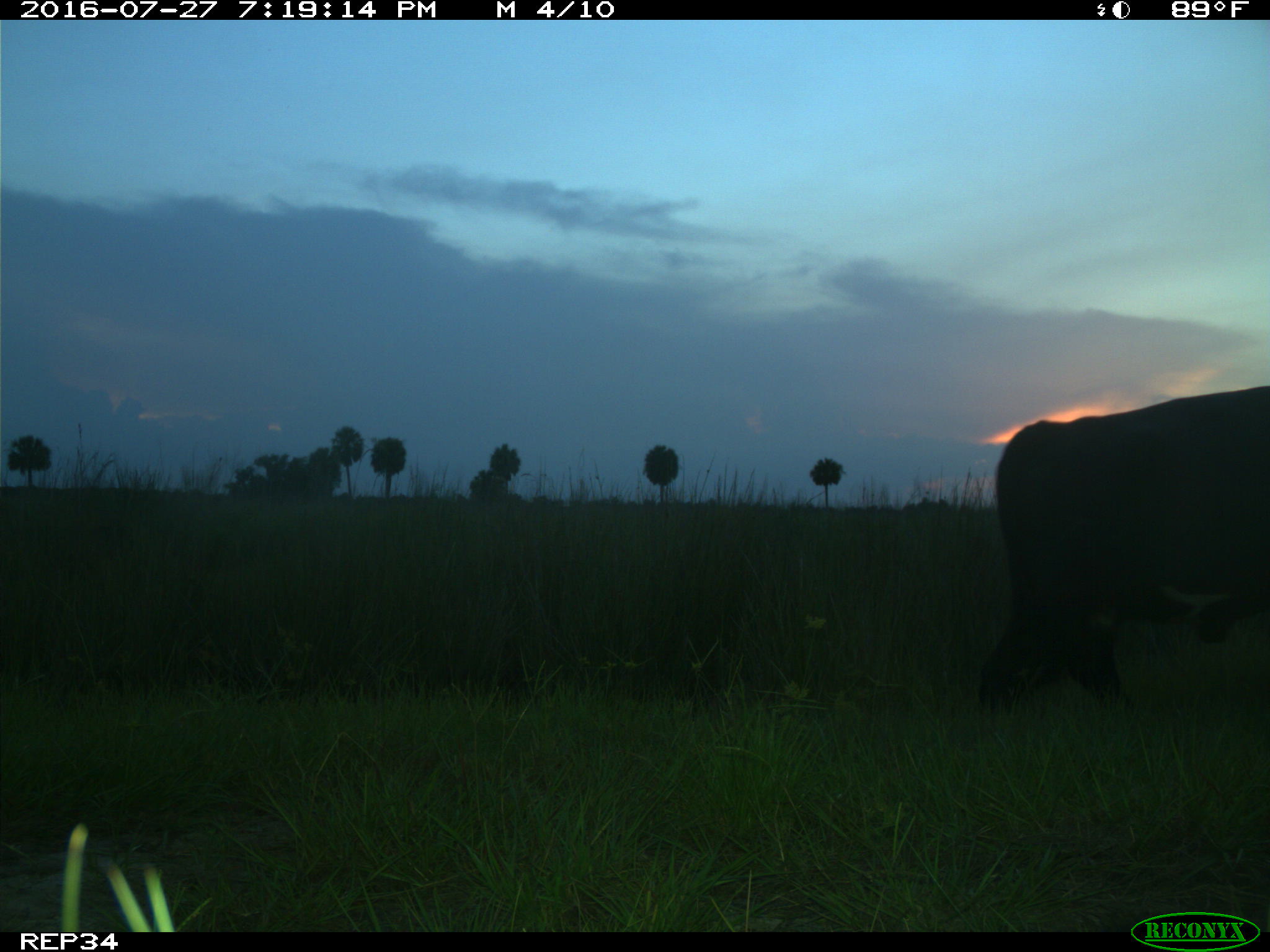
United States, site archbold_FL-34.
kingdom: Animalia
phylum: Chordata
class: Mammalia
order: Artiodactyla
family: Bovidae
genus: Bos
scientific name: Bos taurus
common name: domestic cow